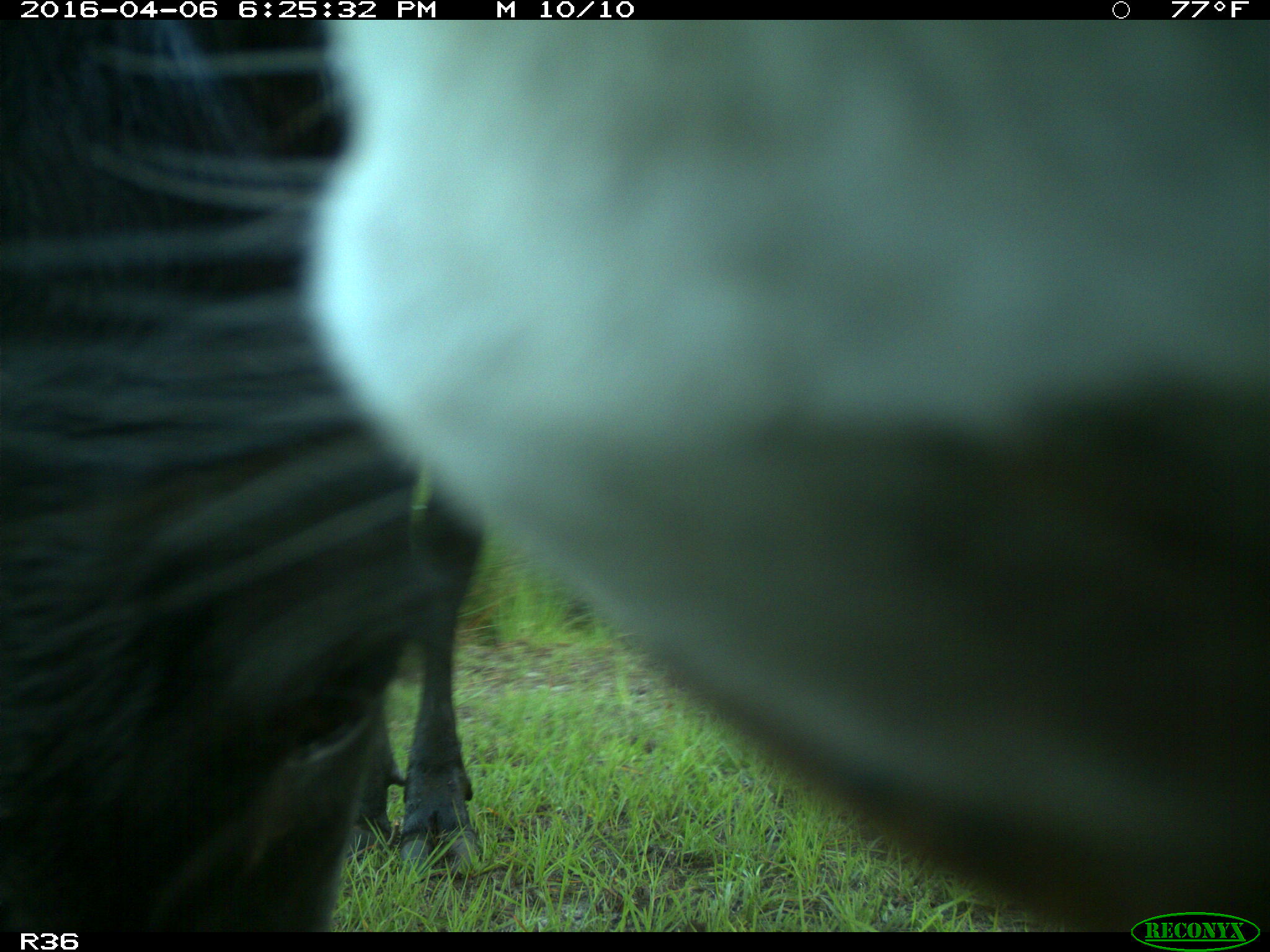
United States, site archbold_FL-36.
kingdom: Animalia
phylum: Chordata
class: Mammalia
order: Artiodactyla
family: Bovidae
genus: Bos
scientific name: Bos taurus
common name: domestic cow